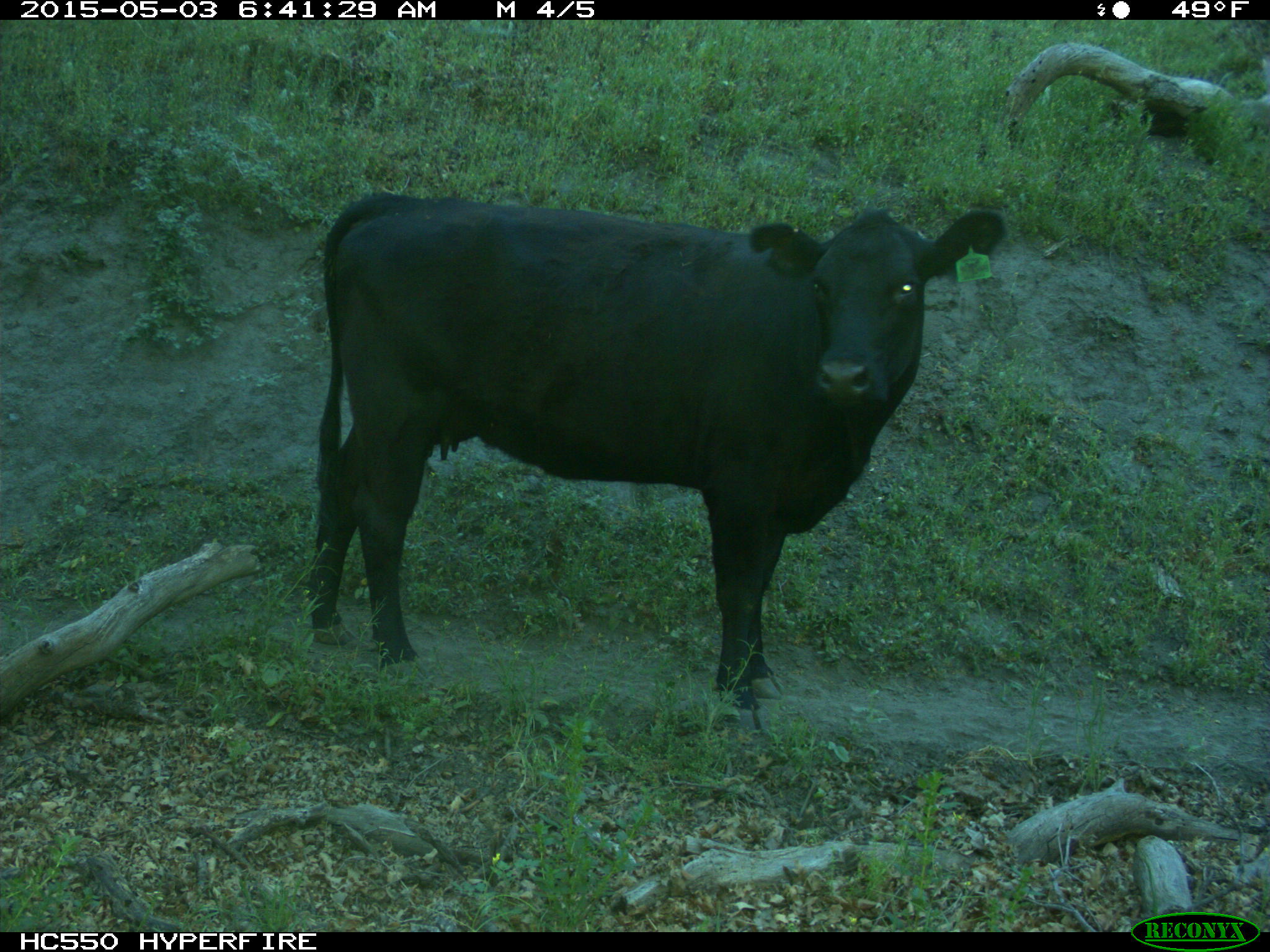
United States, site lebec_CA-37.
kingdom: Animalia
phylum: Chordata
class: Mammalia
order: Artiodactyla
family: Bovidae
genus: Bos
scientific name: Bos taurus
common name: domestic cow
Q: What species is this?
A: Bos taurus (domestic cow).